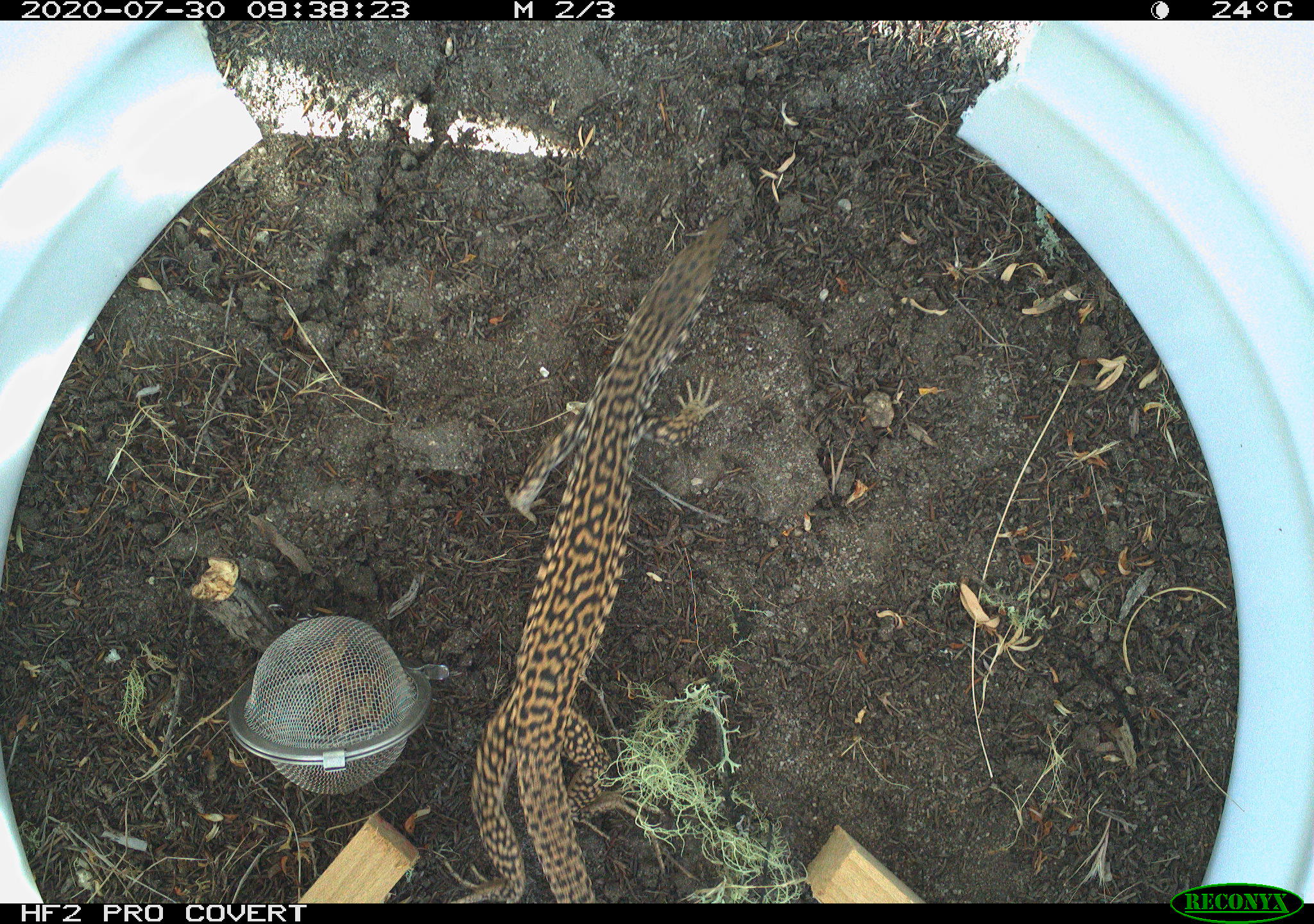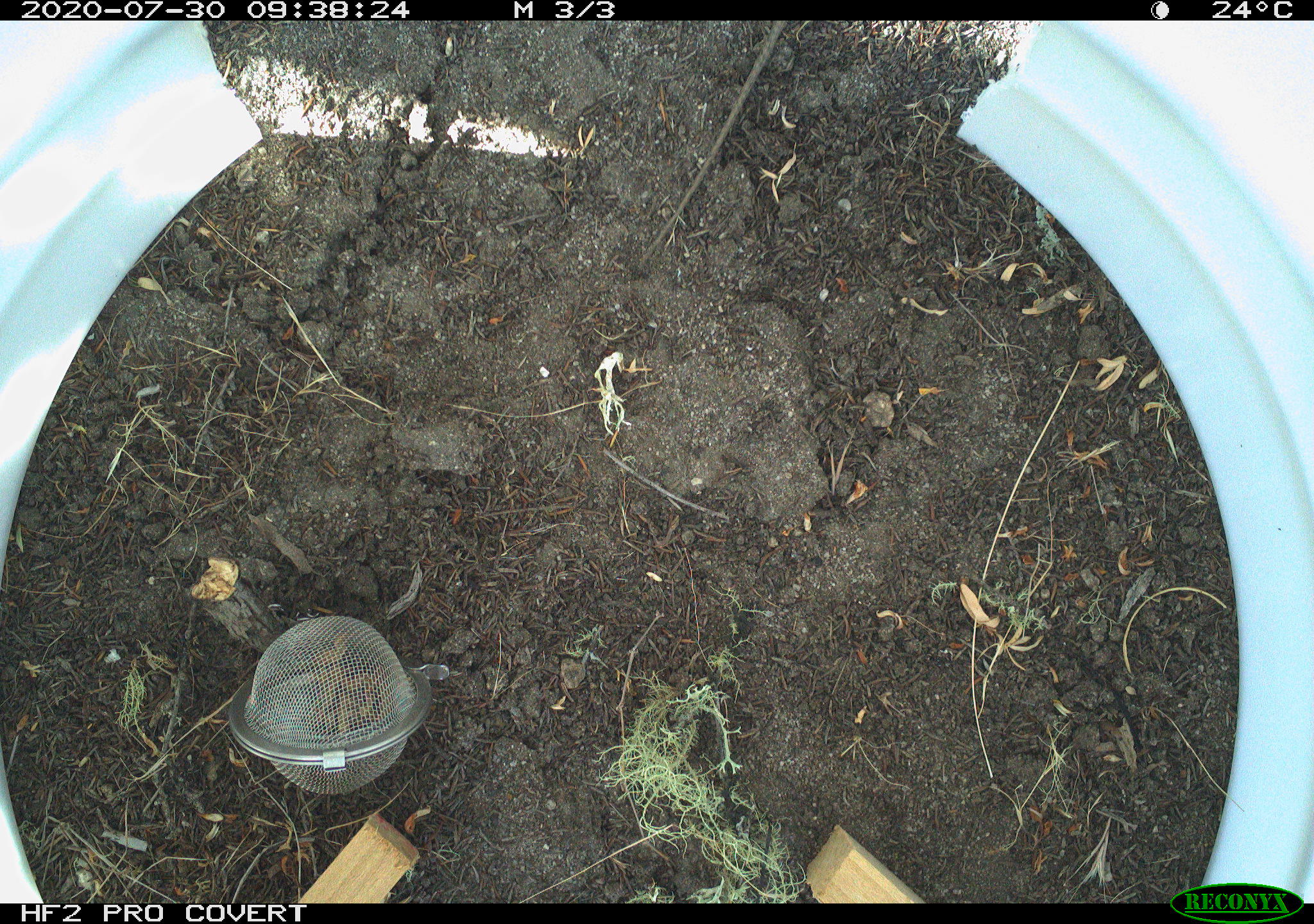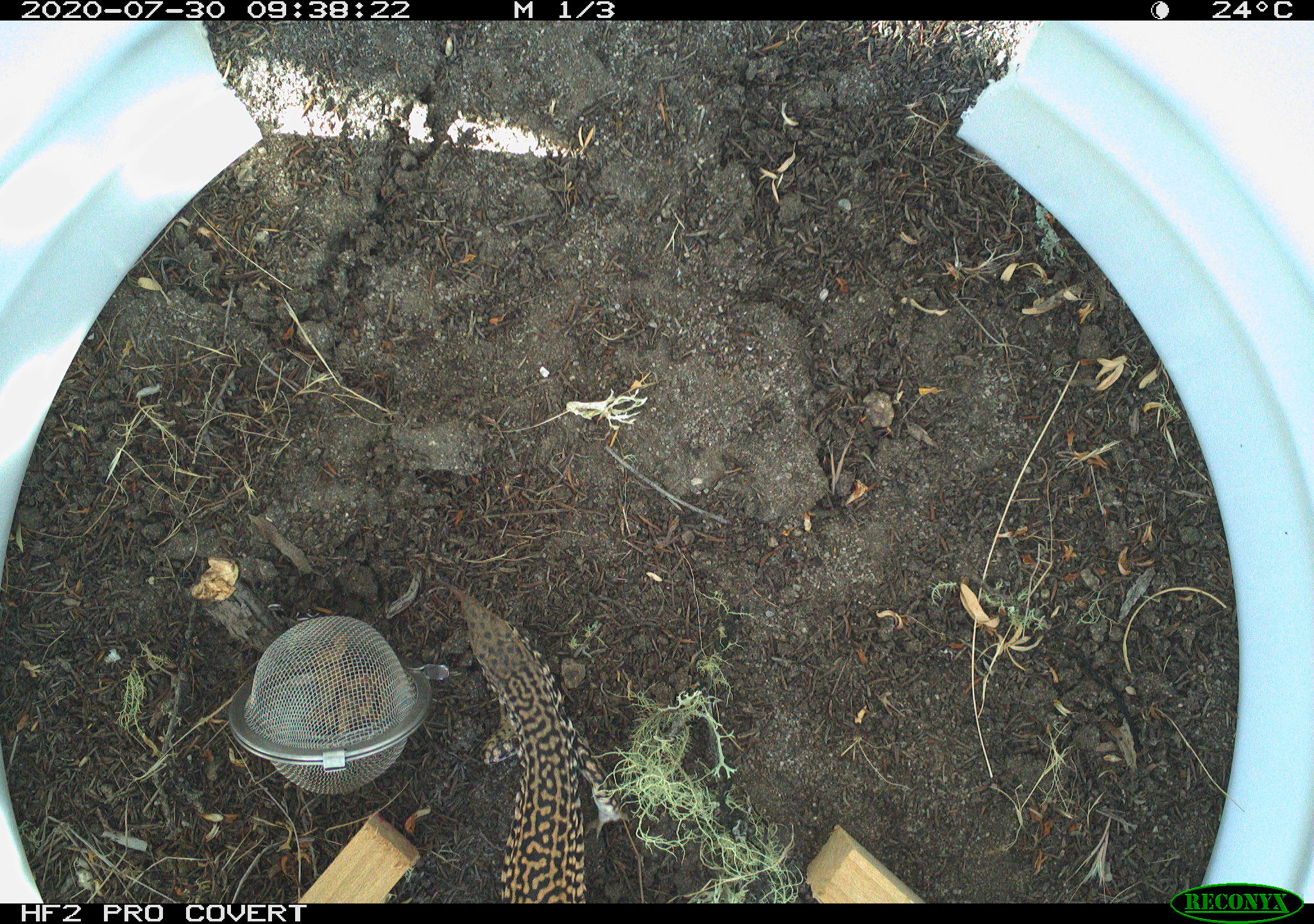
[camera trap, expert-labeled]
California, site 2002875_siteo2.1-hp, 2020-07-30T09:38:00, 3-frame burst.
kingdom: Animalia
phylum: Chordata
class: Reptilia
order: Squamata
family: Teiidae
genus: Aspidoscelis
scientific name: Aspidoscelis tigris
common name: western whiptail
Western whiptail (Aspidoscelis tigris).